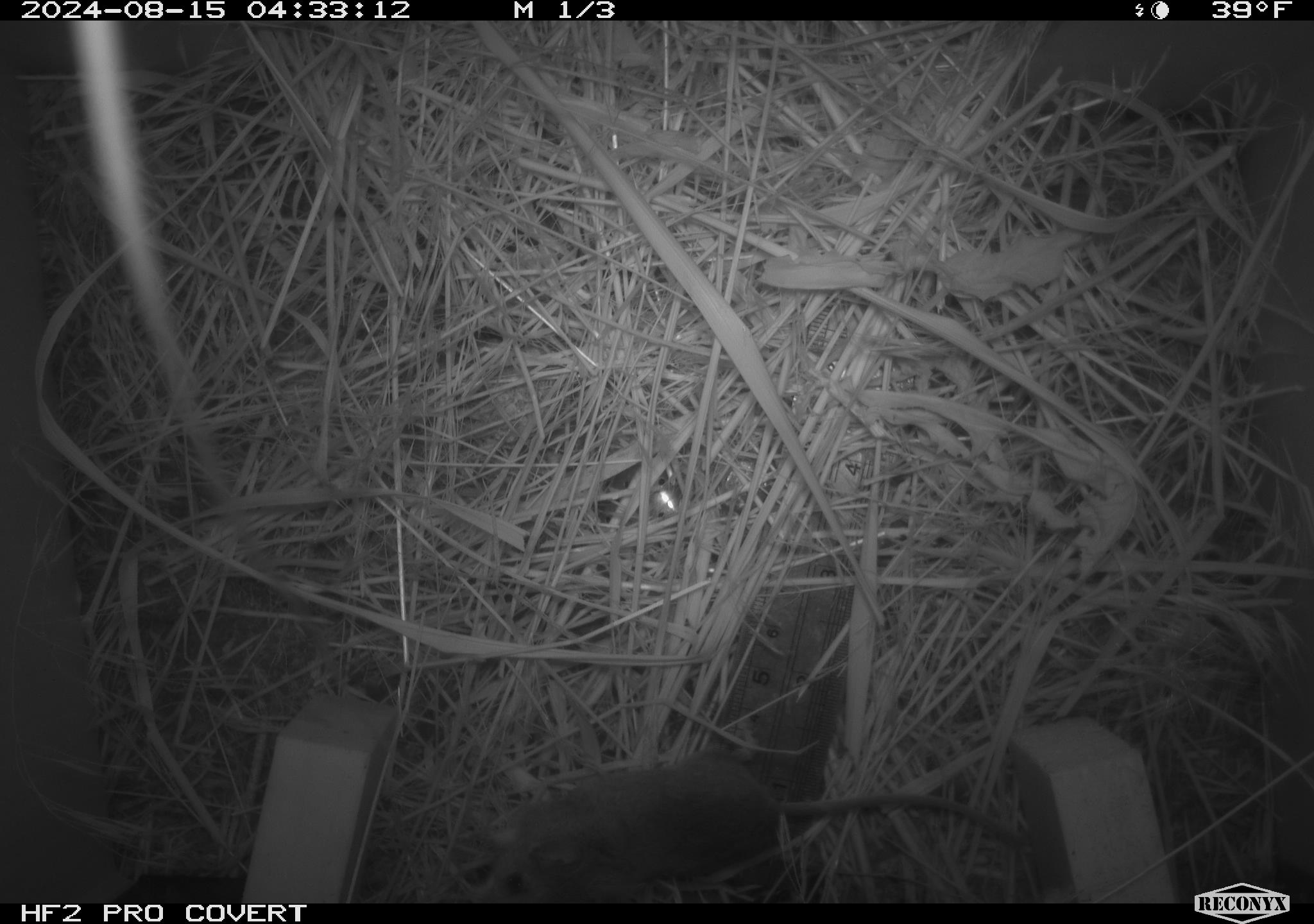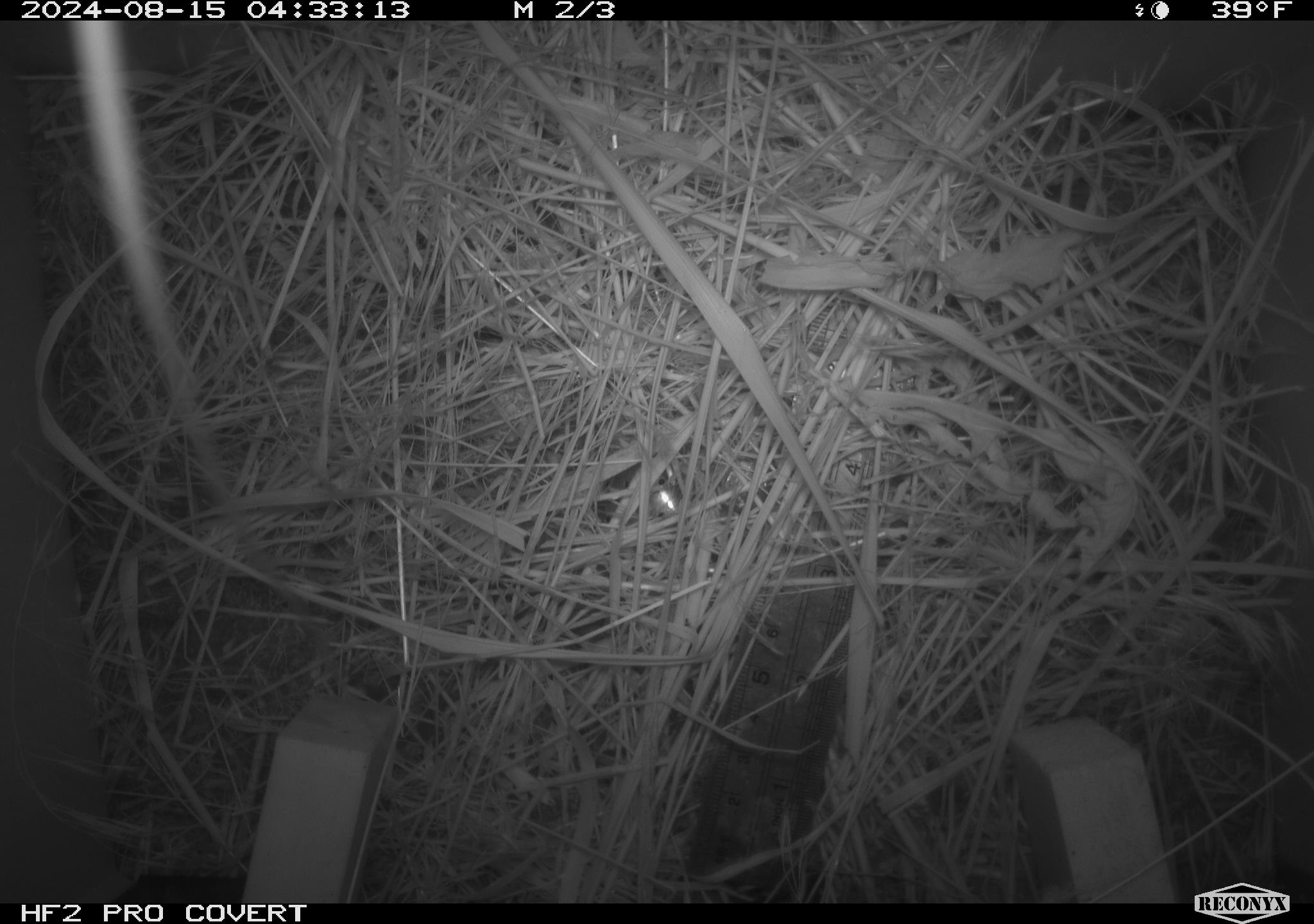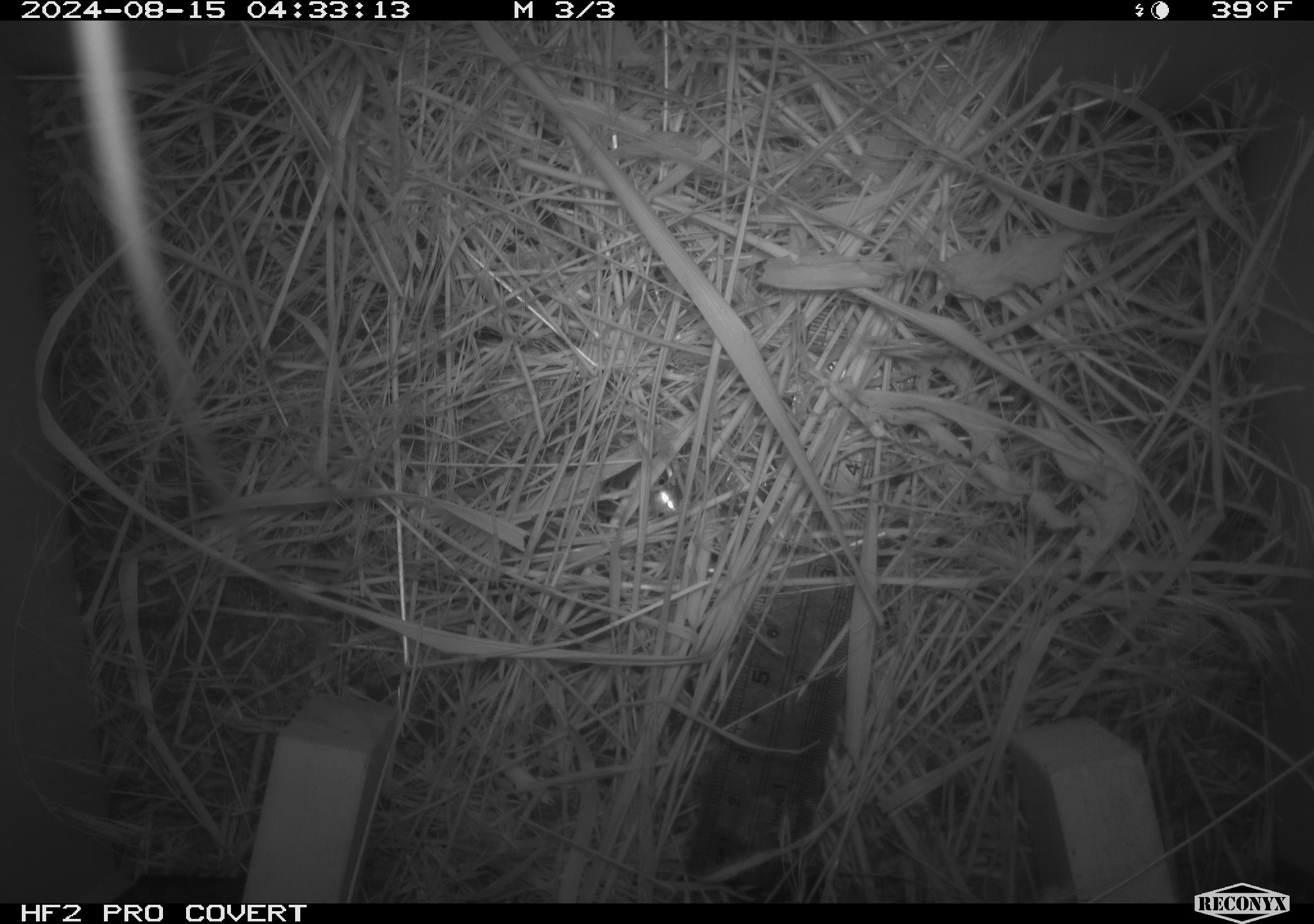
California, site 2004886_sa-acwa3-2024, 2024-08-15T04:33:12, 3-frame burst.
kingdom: Animalia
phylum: Chordata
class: Mammalia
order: Rodentia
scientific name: Rodentia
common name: mouse species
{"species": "mouse species (Rodentia)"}